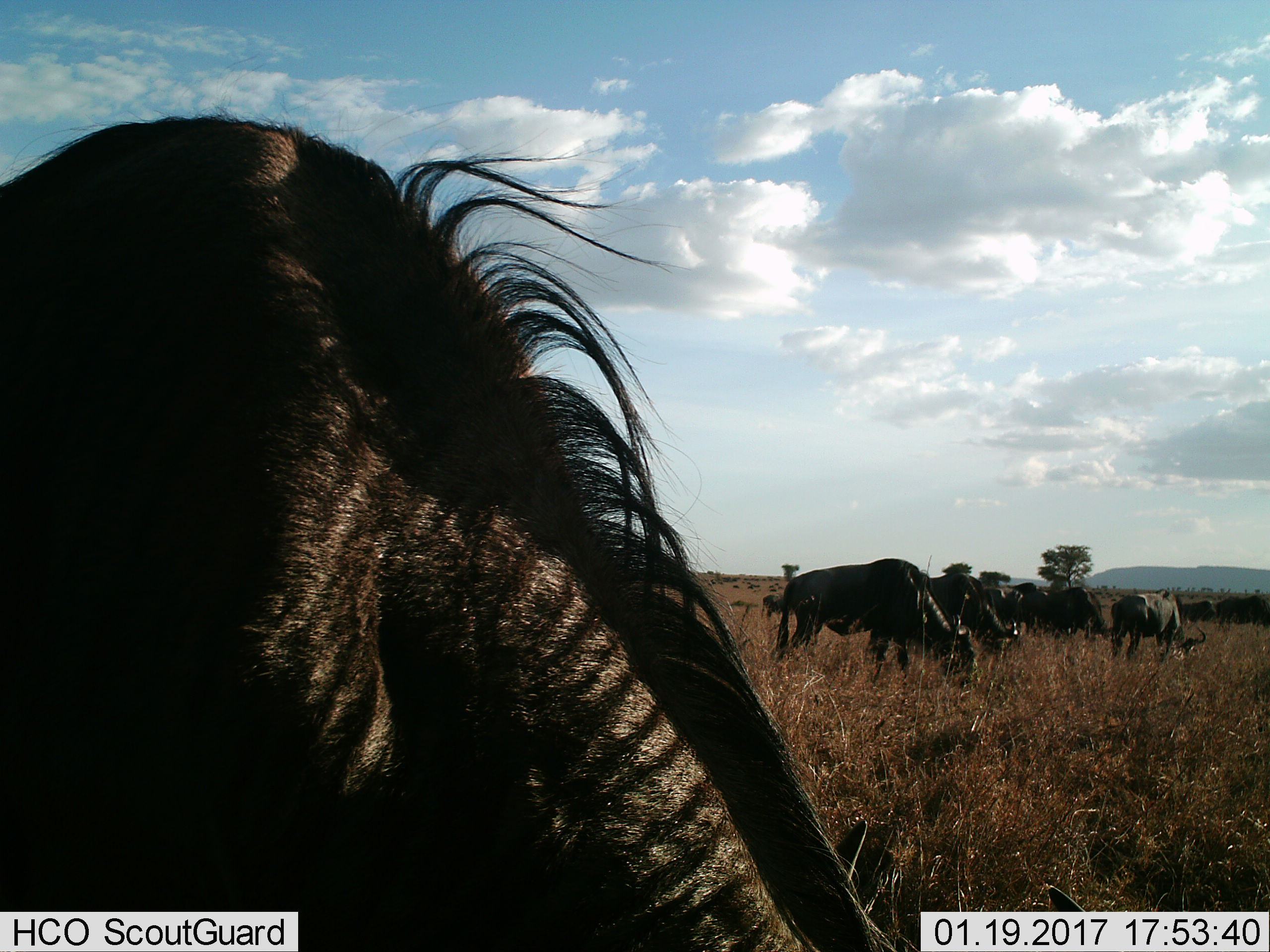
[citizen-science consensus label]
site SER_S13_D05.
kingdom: Animalia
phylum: Chordata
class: Mammalia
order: Artiodactyla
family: Bovidae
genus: Connochaetes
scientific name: Connochaetes taurinus taurinus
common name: blue wildebeest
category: wildebeestblue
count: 11-50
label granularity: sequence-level